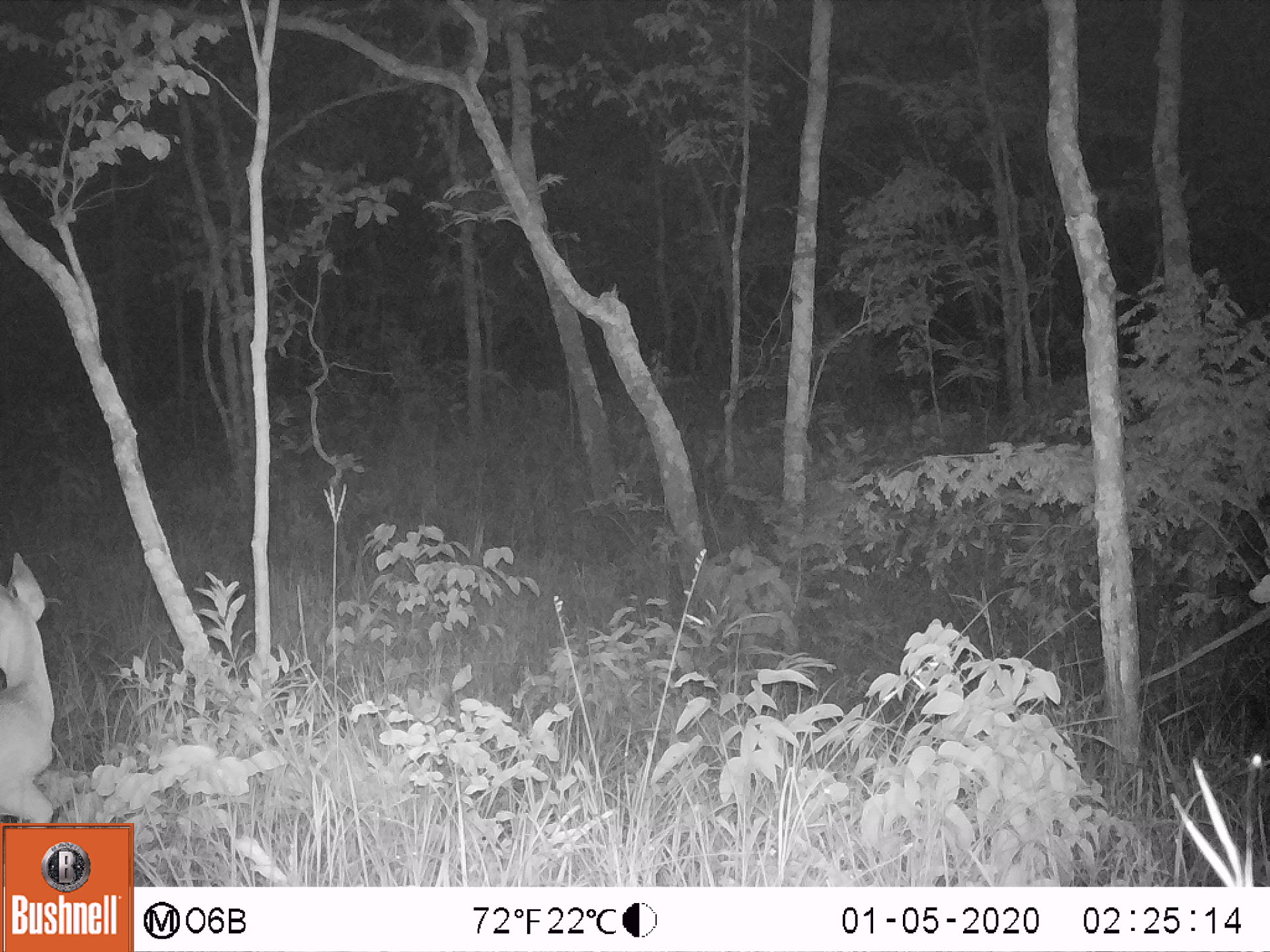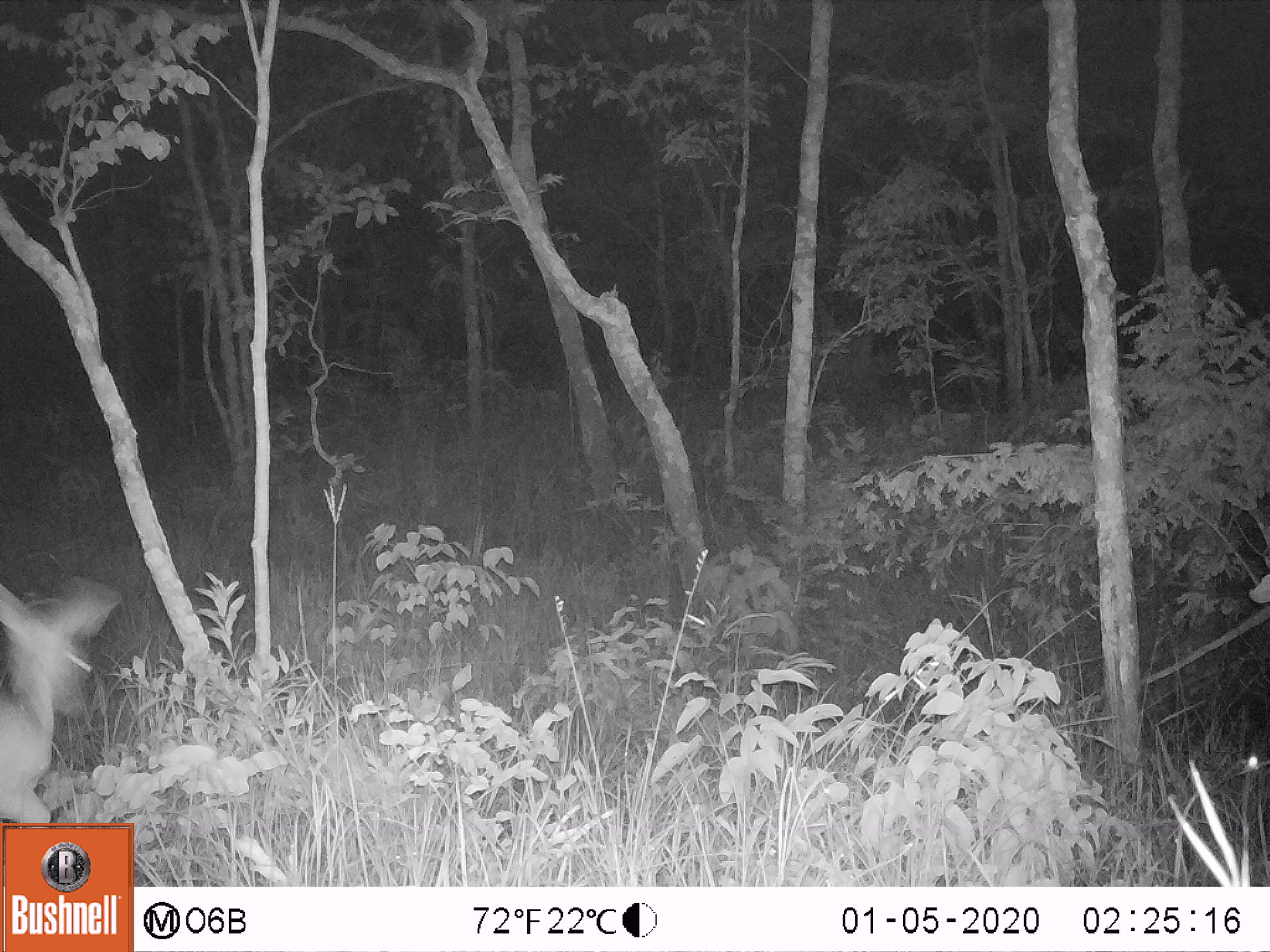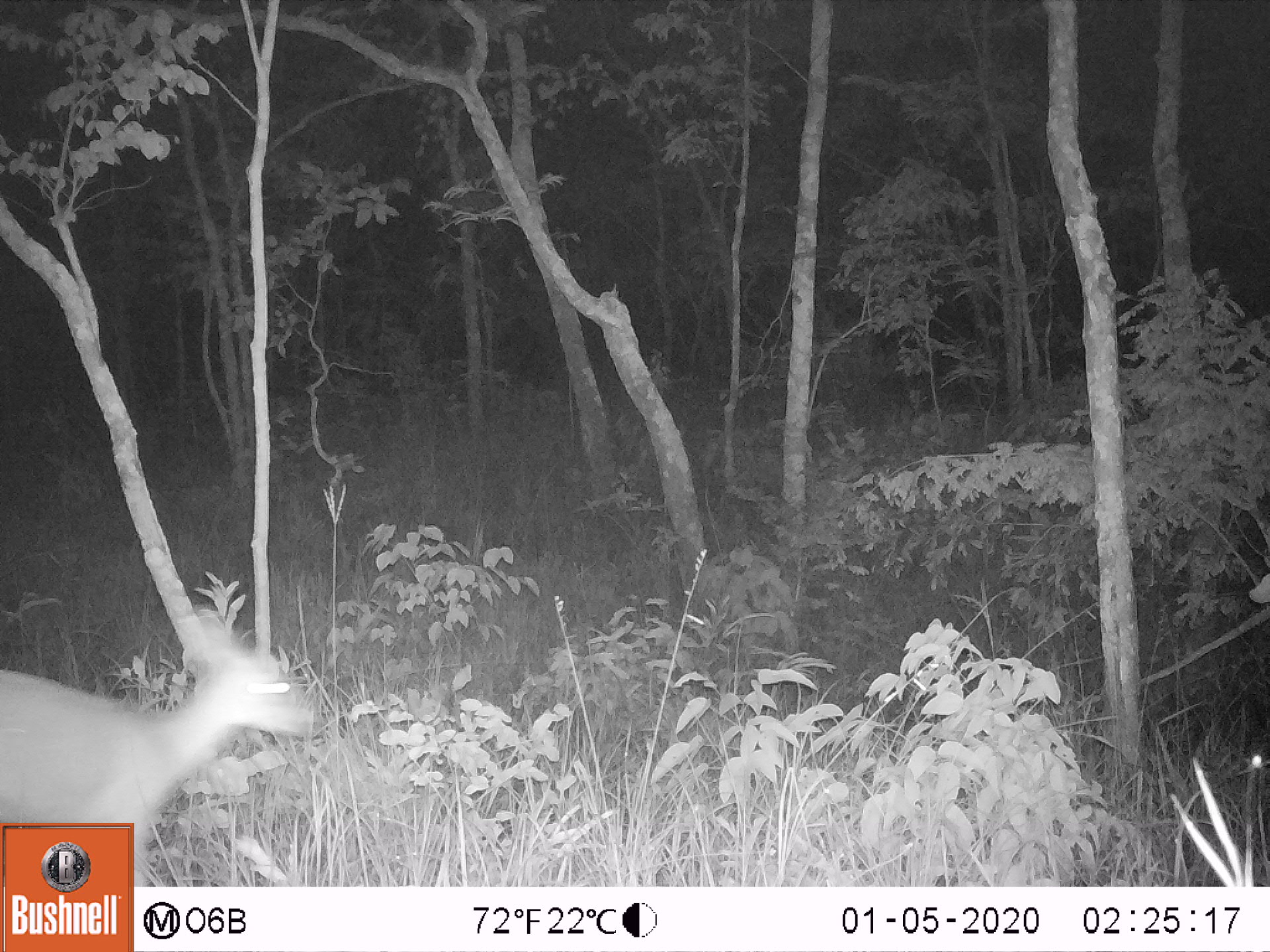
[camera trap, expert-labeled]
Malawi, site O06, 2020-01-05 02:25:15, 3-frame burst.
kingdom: Animalia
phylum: Chordata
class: Mammalia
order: Artiodactyla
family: Bovidae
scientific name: Antilopinae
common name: small antelope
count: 1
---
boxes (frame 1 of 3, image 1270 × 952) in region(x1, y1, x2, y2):
small antelope: region(0, 540, 83, 821)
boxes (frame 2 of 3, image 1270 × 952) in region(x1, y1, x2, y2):
small antelope: region(1, 557, 127, 823)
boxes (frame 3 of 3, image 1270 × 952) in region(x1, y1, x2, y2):
small antelope: region(0, 581, 329, 822)